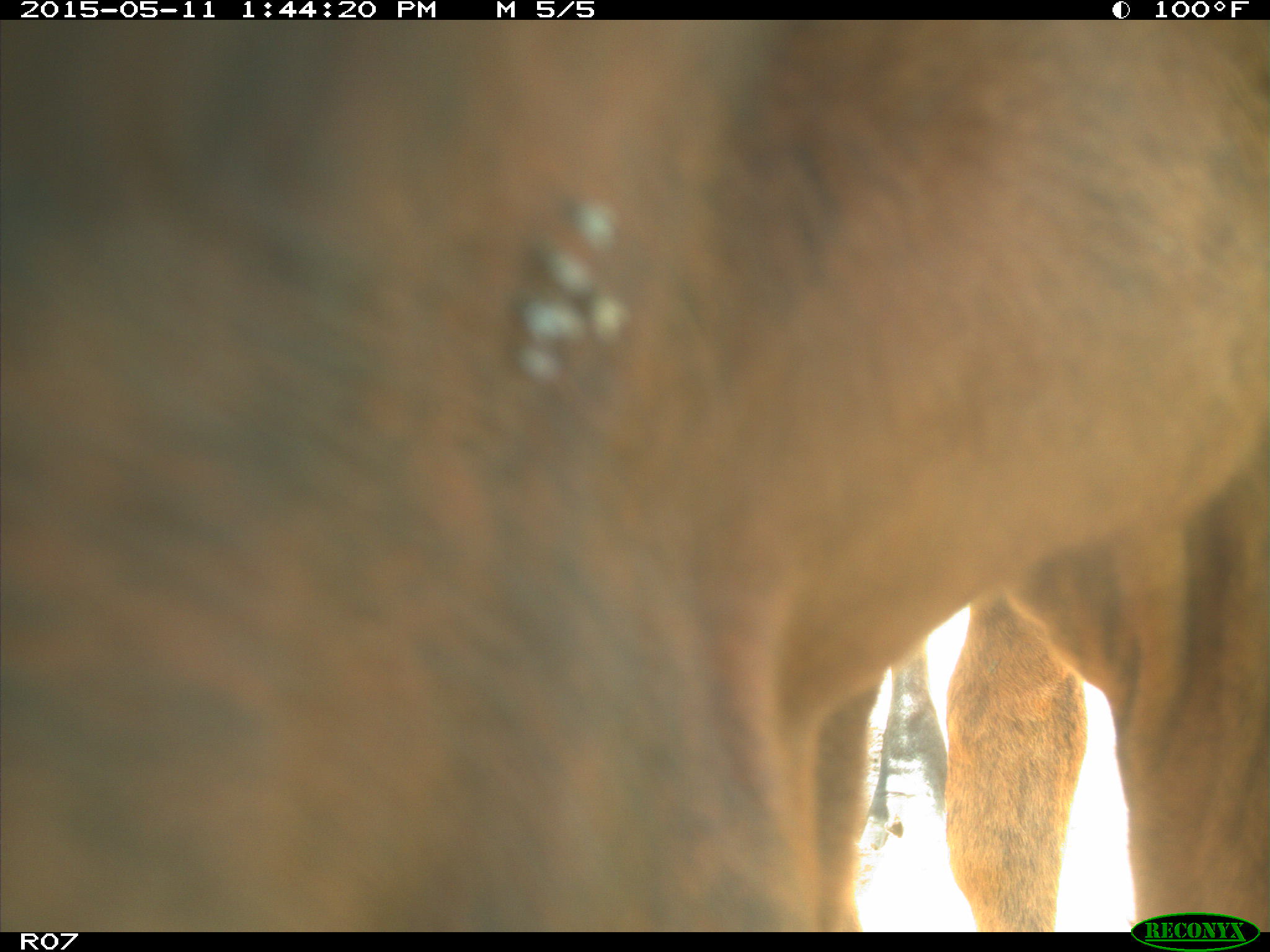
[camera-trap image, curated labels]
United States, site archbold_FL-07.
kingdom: Animalia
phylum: Chordata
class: Mammalia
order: Artiodactyla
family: Bovidae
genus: Bos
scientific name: Bos taurus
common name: domestic cow